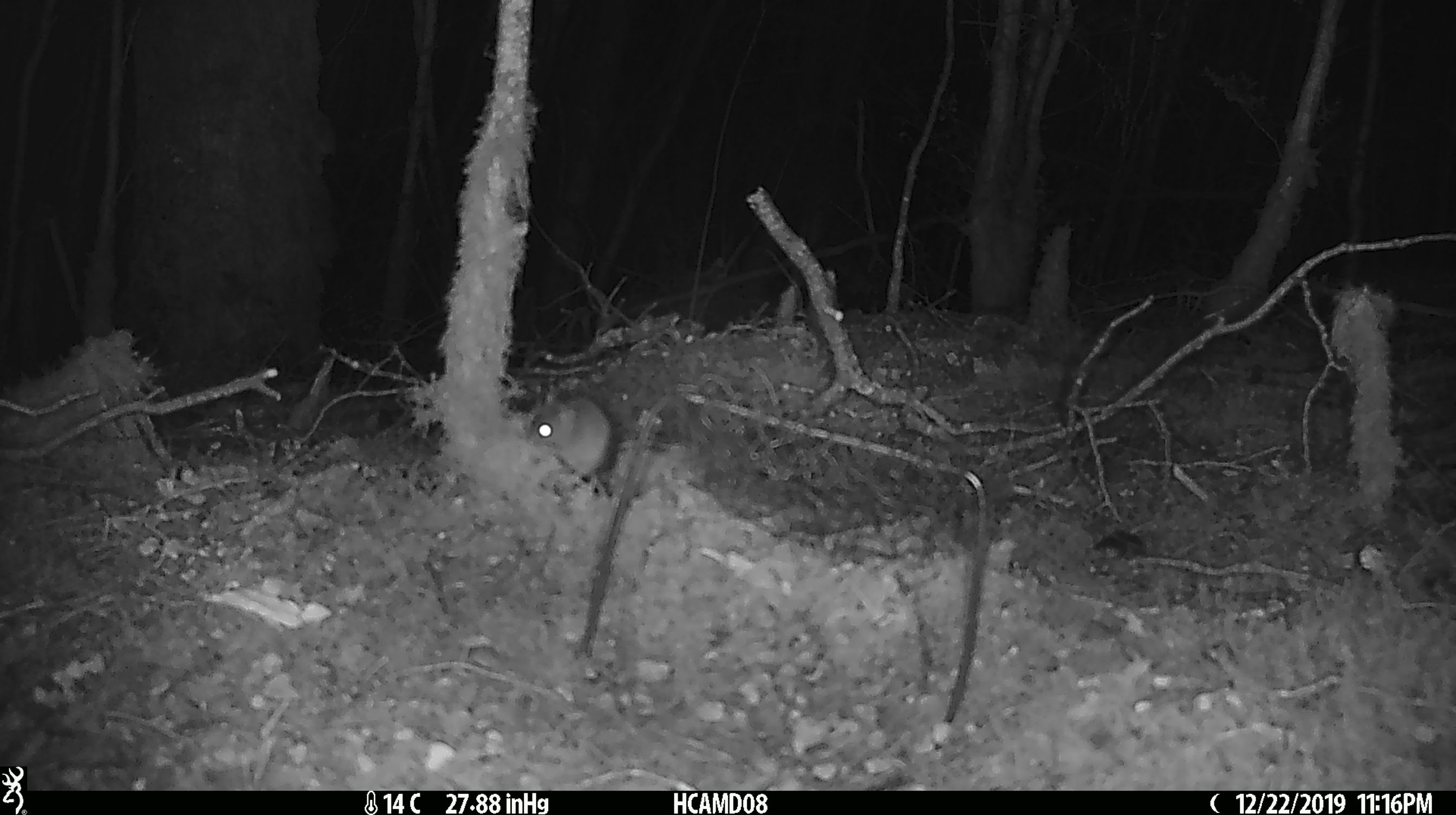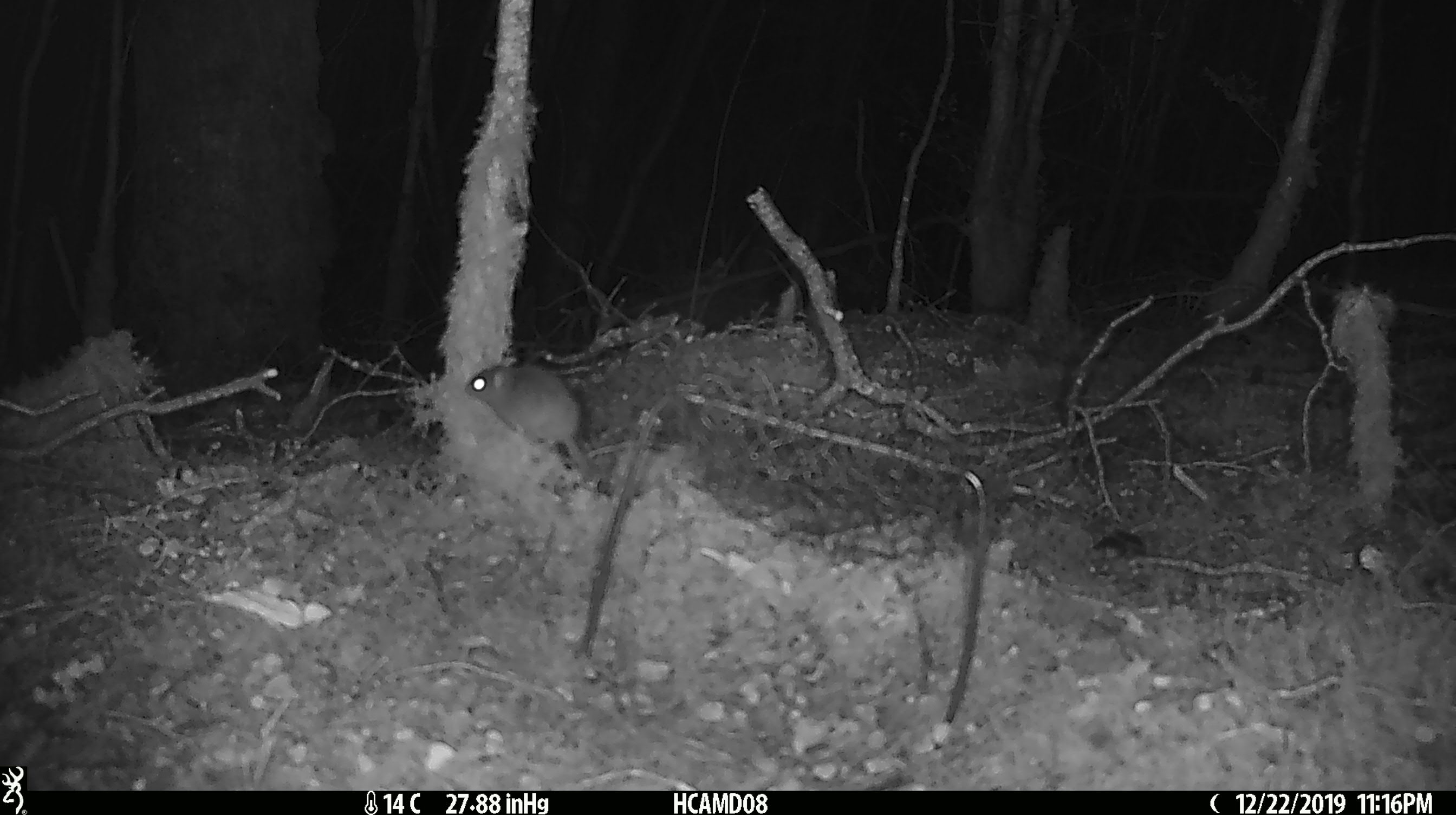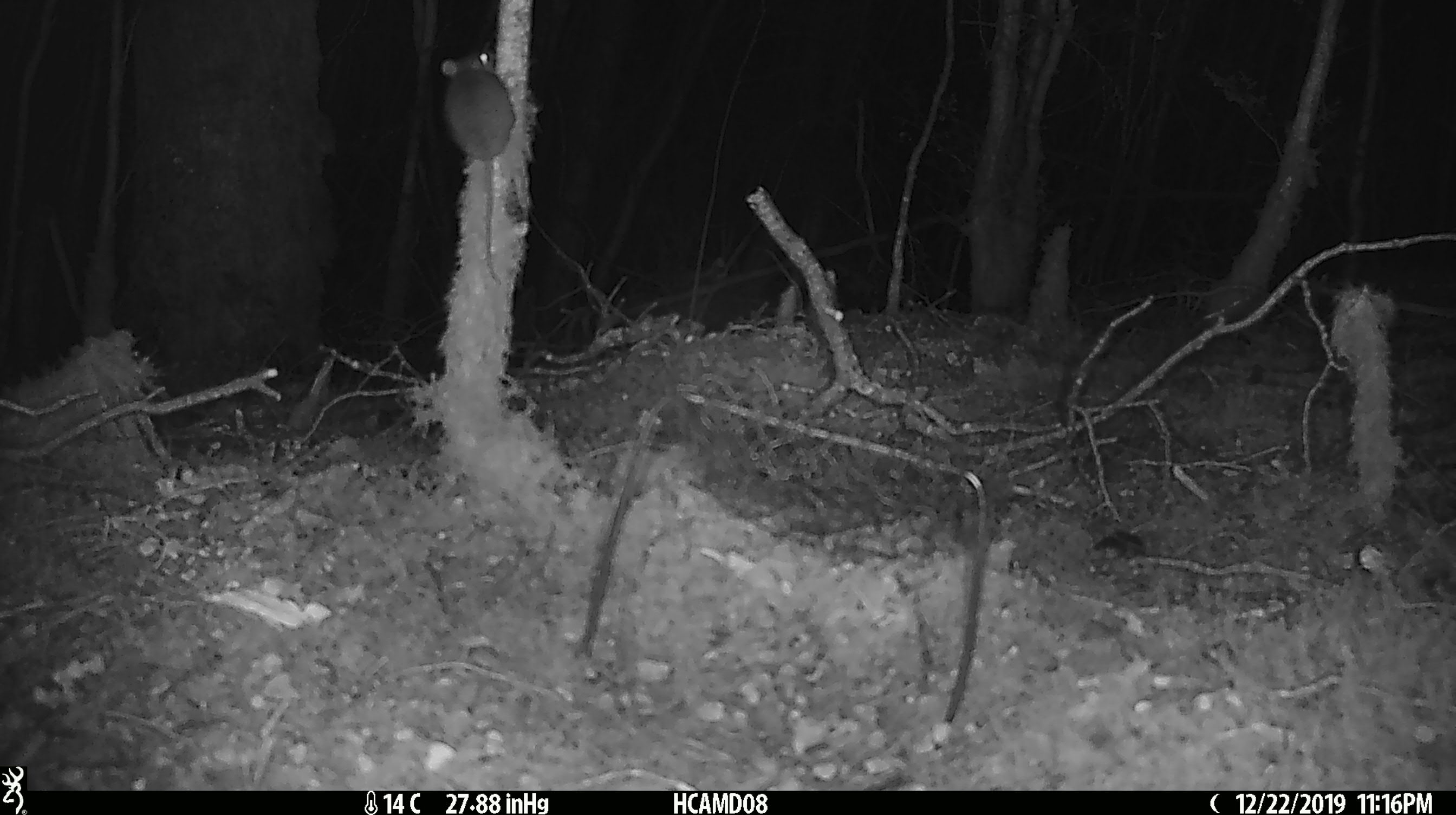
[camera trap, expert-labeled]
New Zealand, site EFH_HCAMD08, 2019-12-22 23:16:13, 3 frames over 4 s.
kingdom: Animalia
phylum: Chordata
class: Mammalia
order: Rodentia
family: Muridae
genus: Mus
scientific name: Mus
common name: mouse